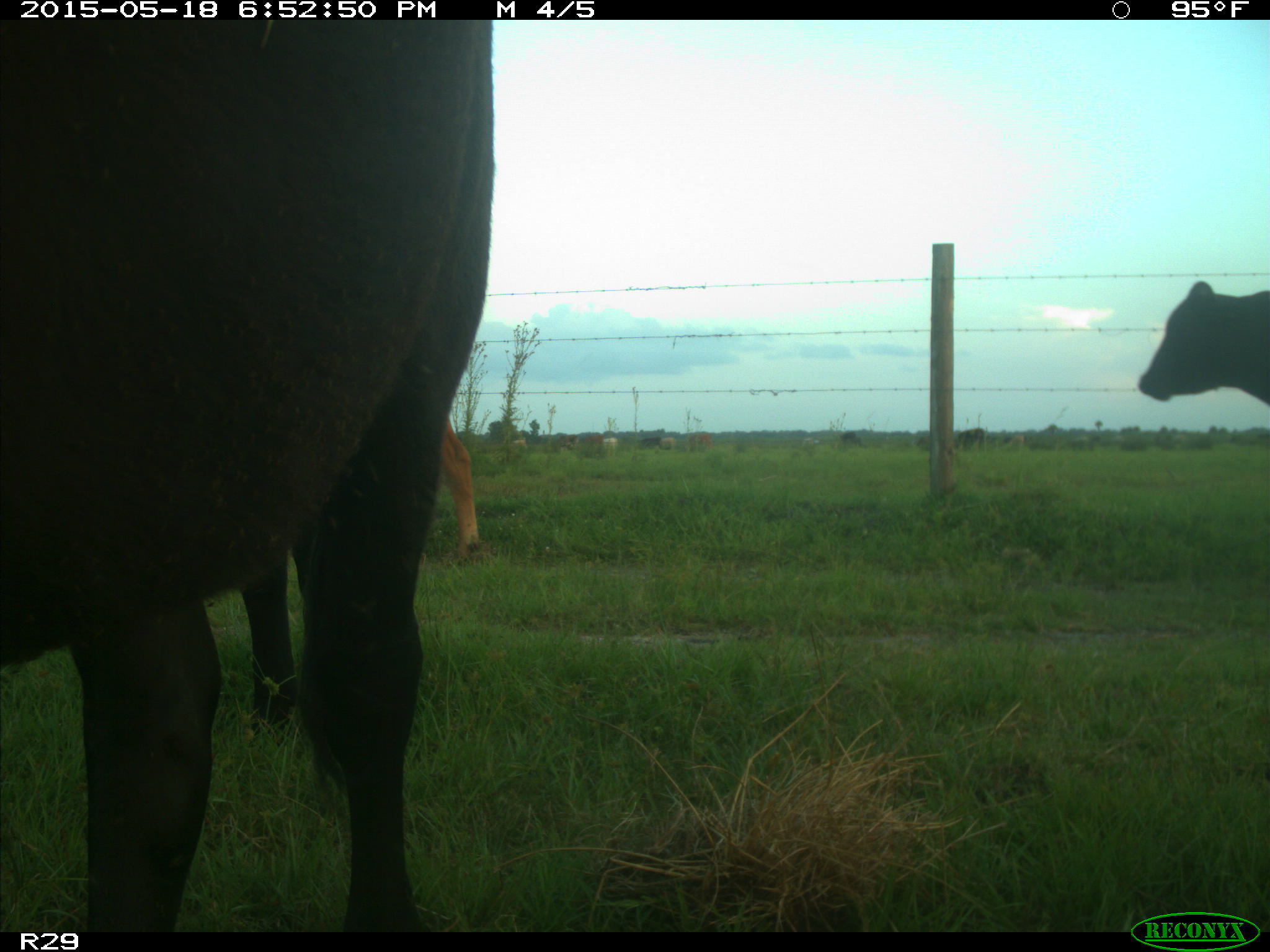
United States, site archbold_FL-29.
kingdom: Animalia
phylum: Chordata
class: Mammalia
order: Artiodactyla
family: Bovidae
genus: Bos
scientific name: Bos taurus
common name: domestic cow